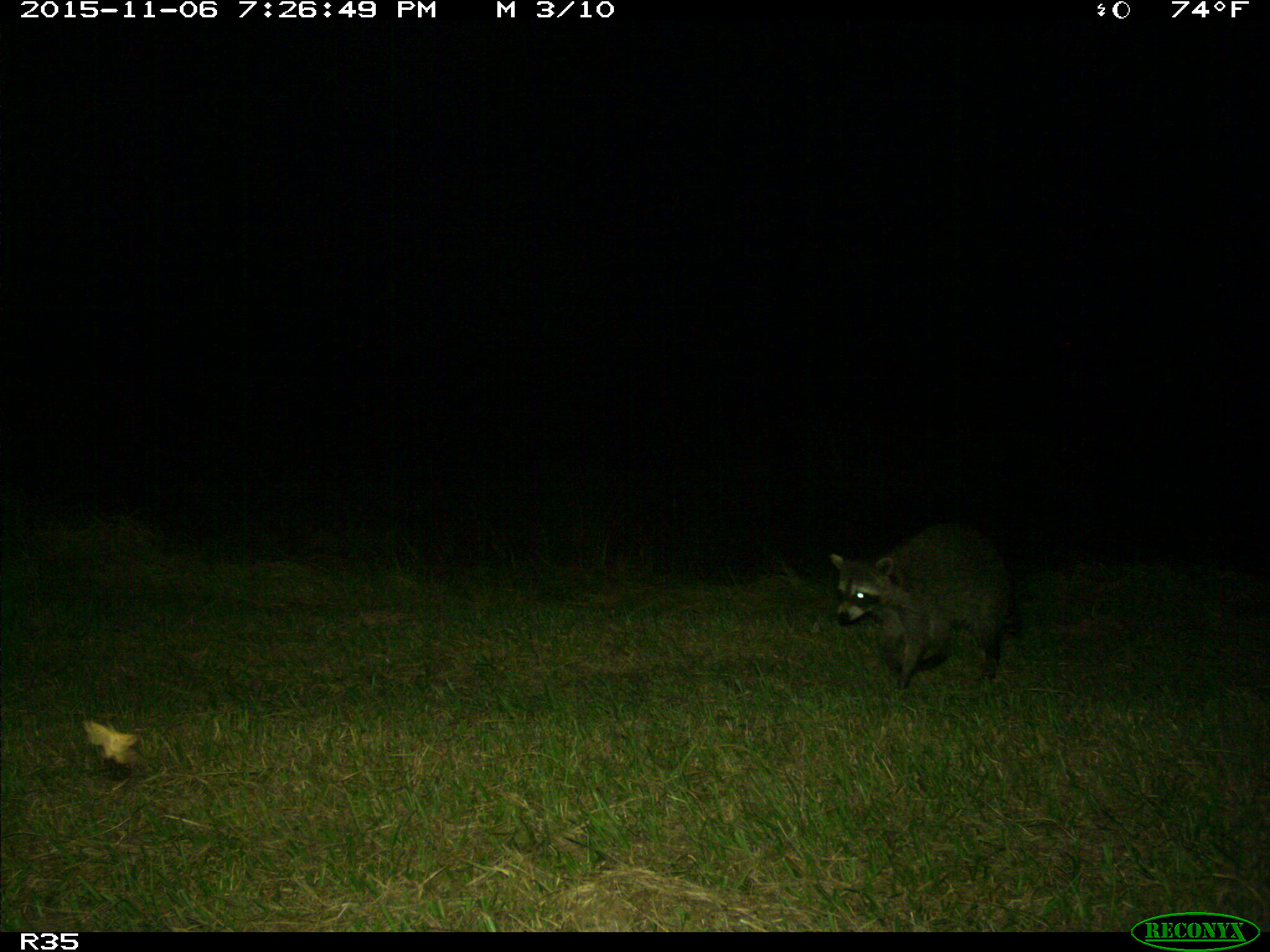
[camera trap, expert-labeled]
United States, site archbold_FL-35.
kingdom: Animalia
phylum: Chordata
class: Mammalia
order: Carnivora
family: Procyonidae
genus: Procyon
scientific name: Procyon lotor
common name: common raccoon